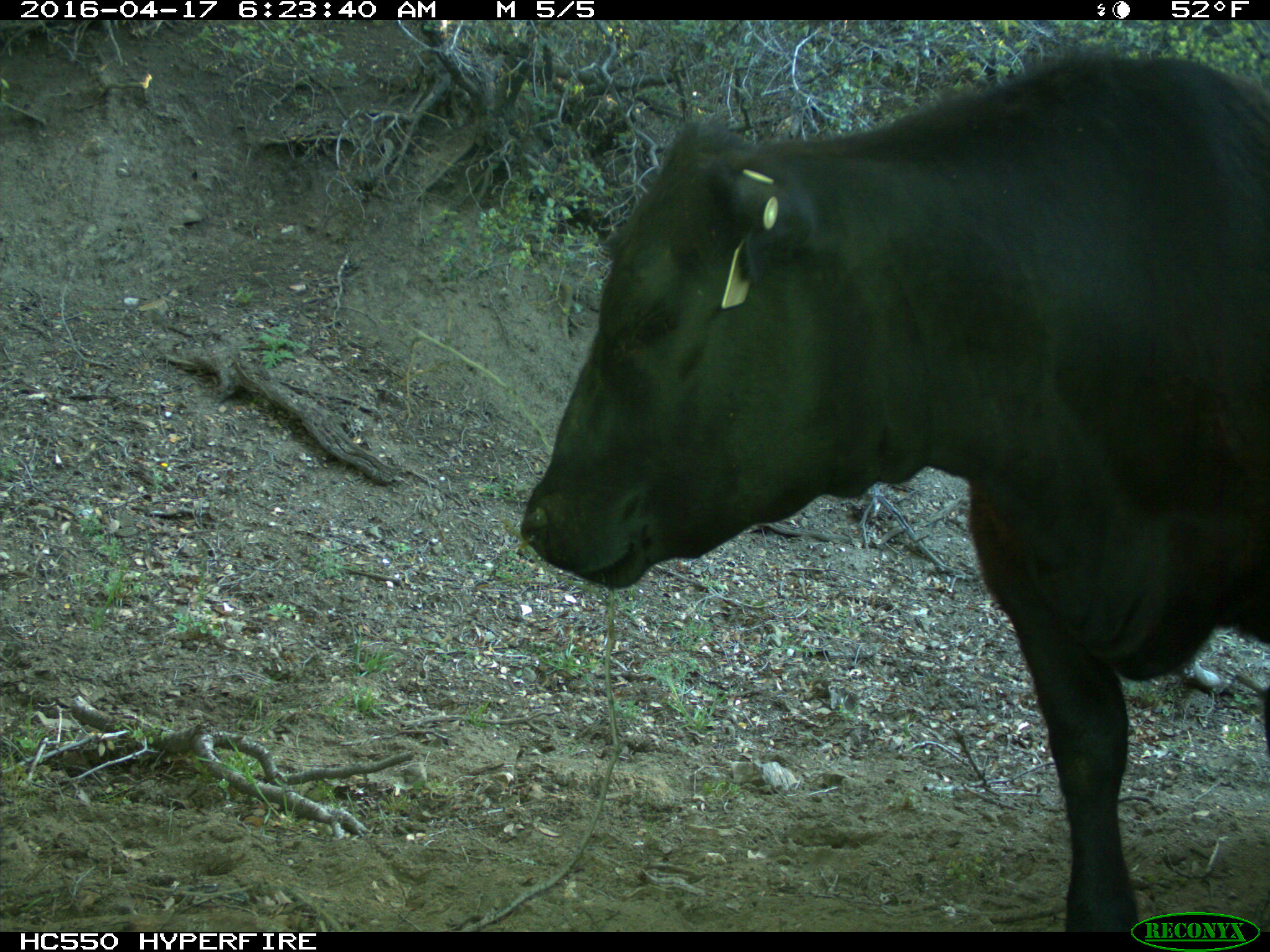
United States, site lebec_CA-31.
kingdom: Animalia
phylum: Chordata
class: Mammalia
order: Artiodactyla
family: Bovidae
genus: Bos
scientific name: Bos taurus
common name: domestic cow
Bos taurus (domestic cow).